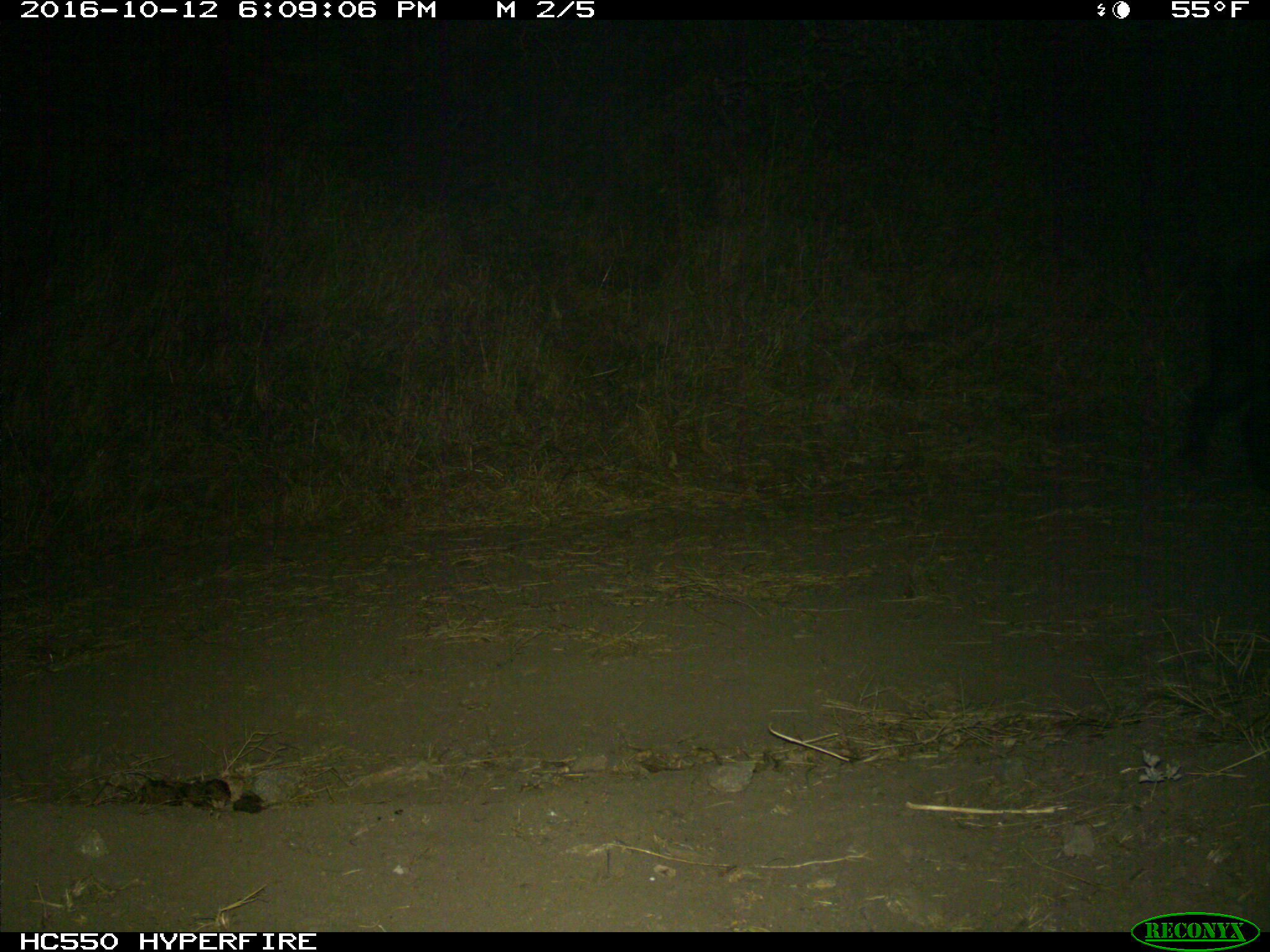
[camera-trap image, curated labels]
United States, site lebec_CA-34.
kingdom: Animalia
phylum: Chordata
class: Mammalia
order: Artiodactyla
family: Suidae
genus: Sus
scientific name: Sus scrofa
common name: wild boar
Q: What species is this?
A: Sus scrofa (wild boar).